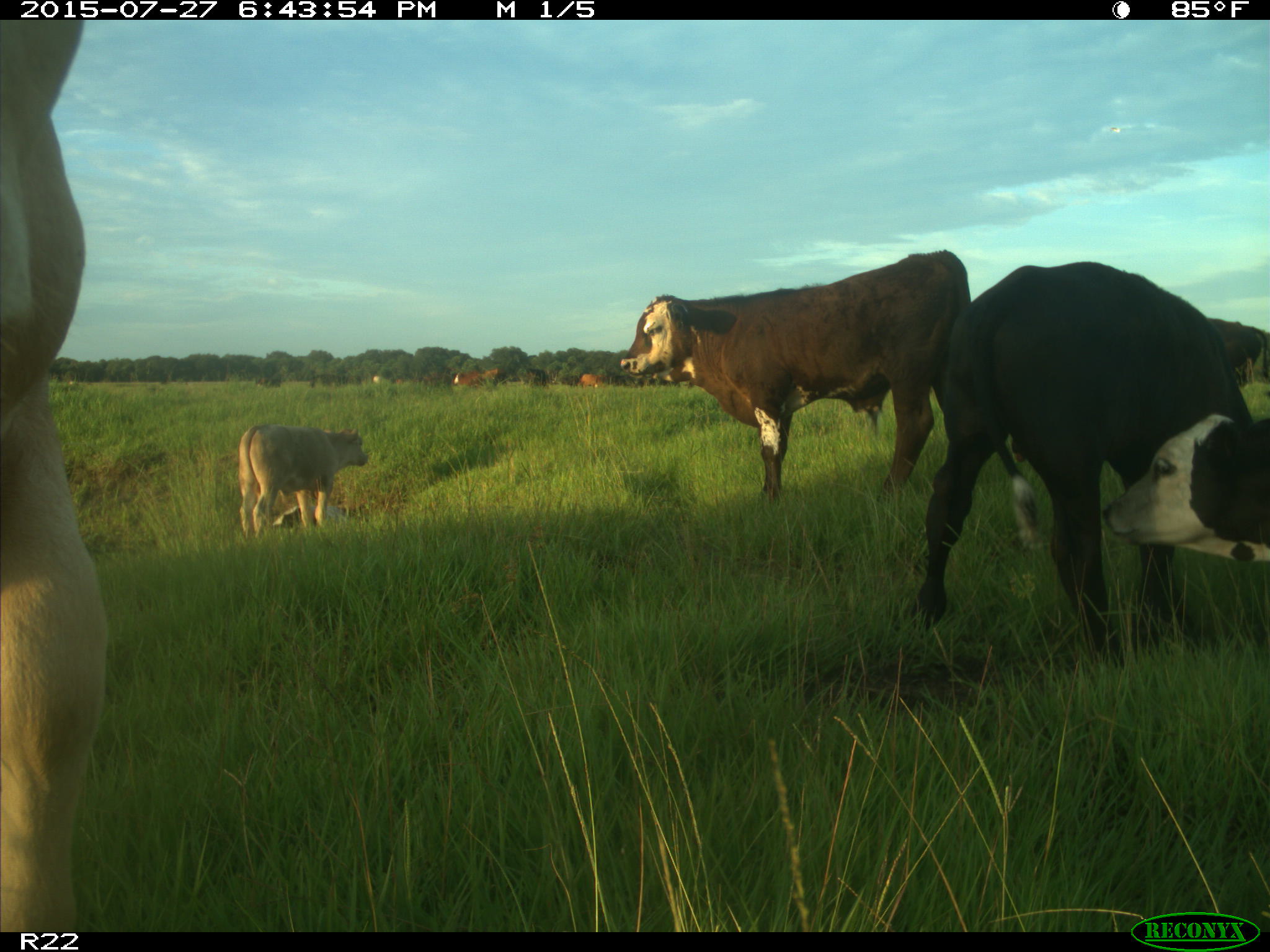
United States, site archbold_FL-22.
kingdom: Animalia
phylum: Chordata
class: Mammalia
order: Artiodactyla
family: Bovidae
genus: Bos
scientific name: Bos taurus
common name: domestic cow